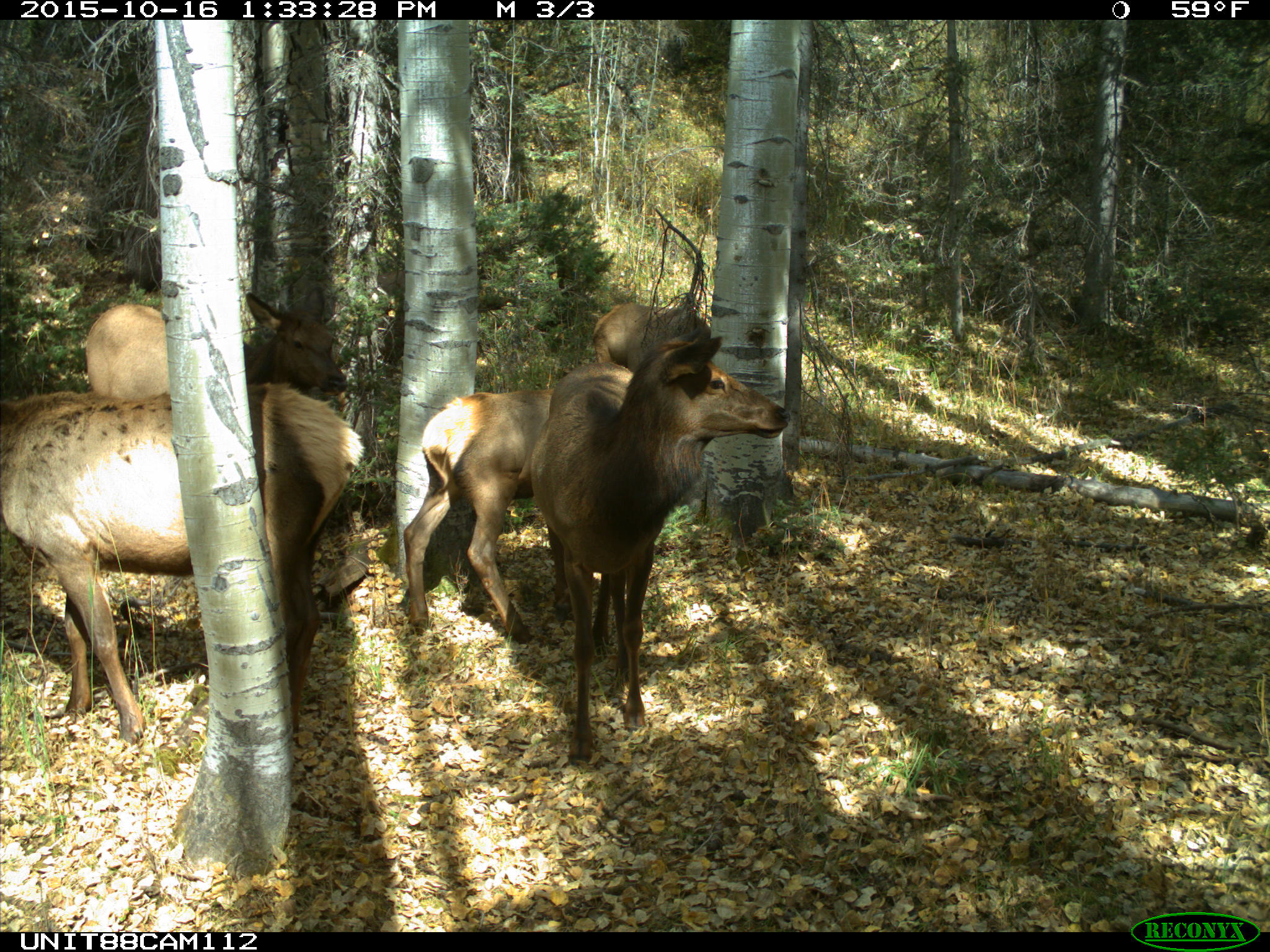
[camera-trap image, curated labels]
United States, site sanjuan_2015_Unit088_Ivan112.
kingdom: Animalia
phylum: Chordata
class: Mammalia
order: Artiodactyla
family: Cervidae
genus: Cervus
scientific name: Cervus elaphus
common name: red deer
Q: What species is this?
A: Cervus elaphus (red deer).